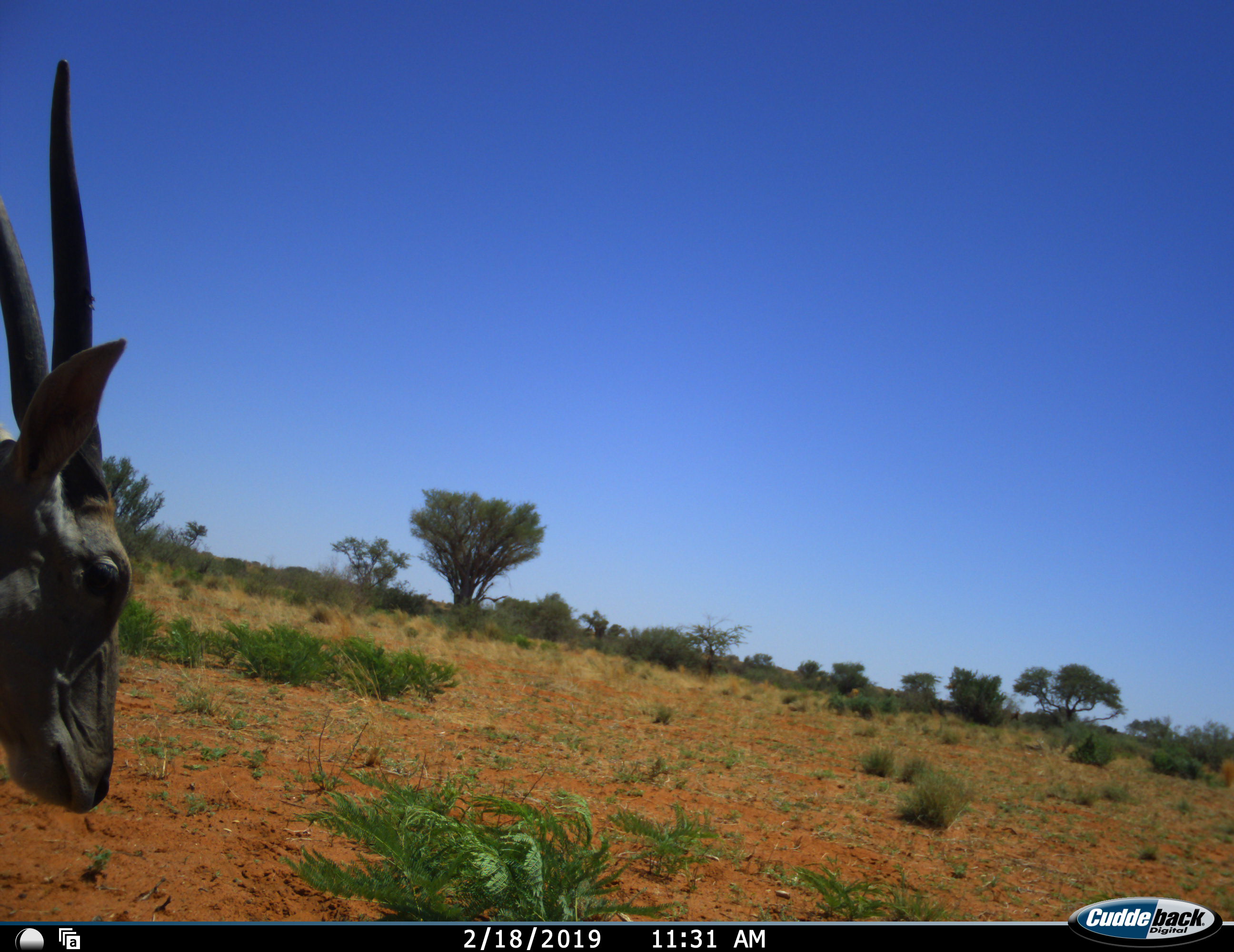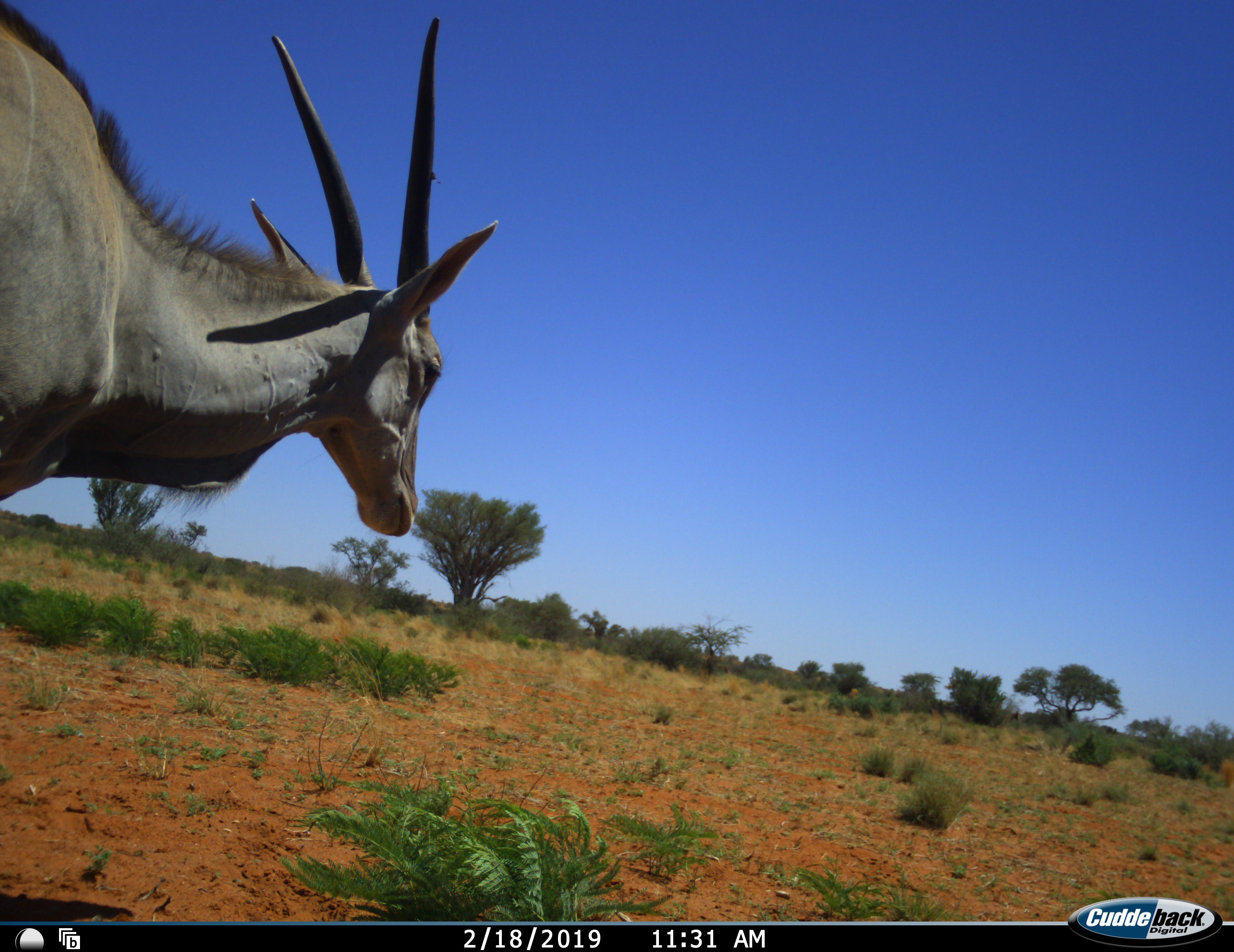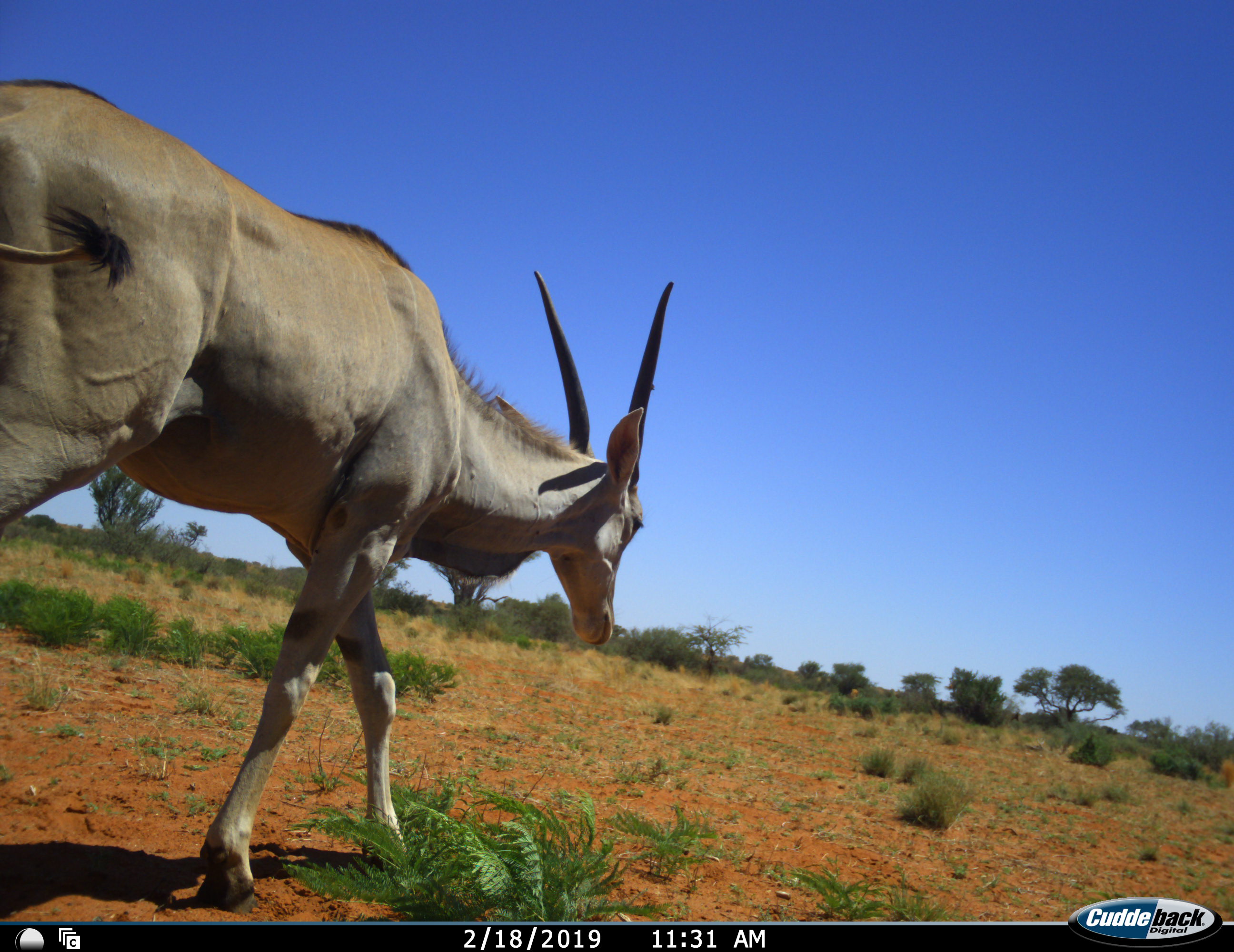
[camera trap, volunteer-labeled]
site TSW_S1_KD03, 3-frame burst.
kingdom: Animalia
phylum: Chordata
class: Mammalia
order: Artiodactyla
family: Bovidae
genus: Tragelaphus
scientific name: Tragelaphus oryx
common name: eland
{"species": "eland (Tragelaphus oryx)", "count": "1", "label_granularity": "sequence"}